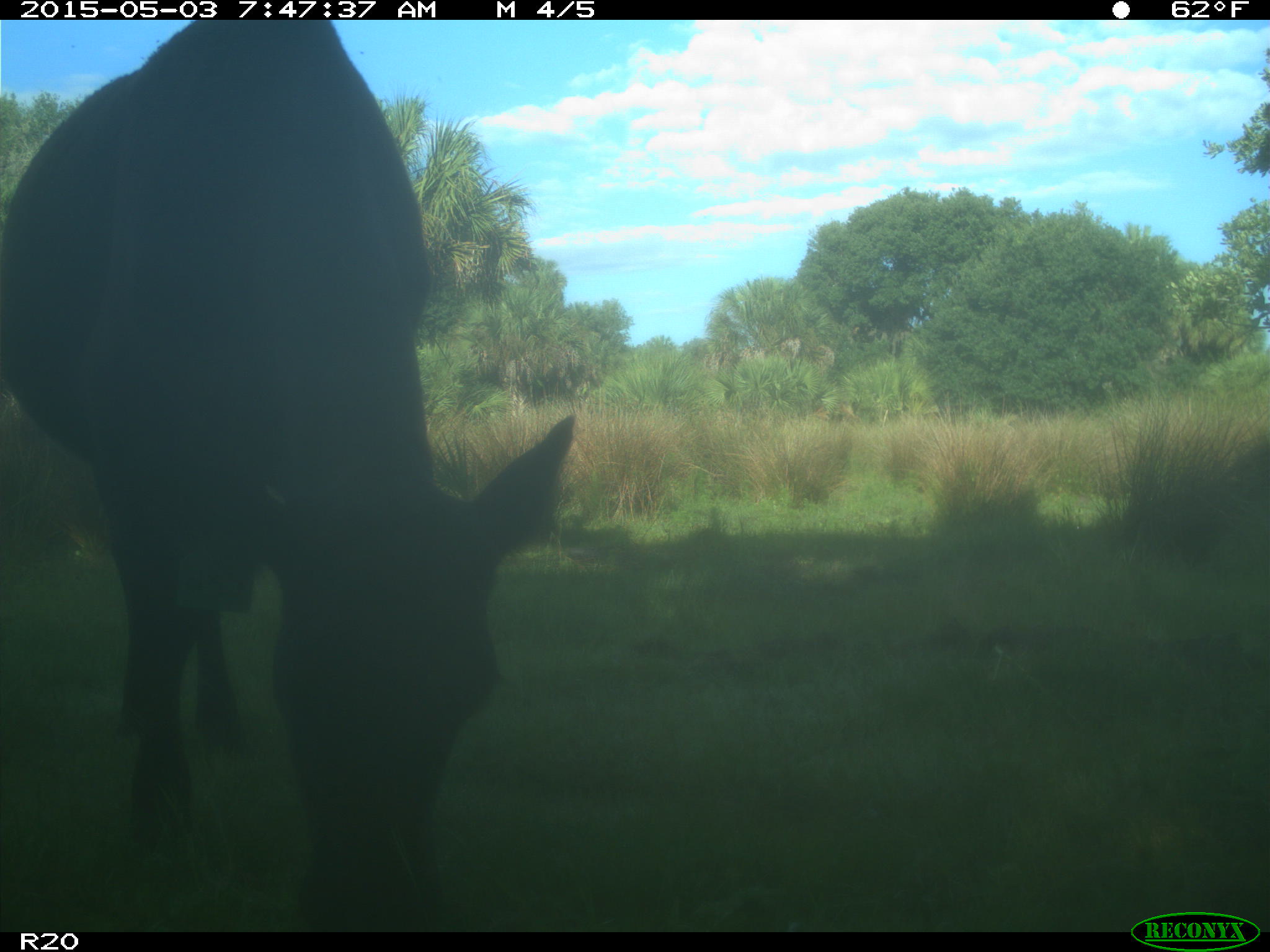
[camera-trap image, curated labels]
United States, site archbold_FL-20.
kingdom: Animalia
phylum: Chordata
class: Mammalia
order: Artiodactyla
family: Bovidae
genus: Bos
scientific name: Bos taurus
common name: domestic cow